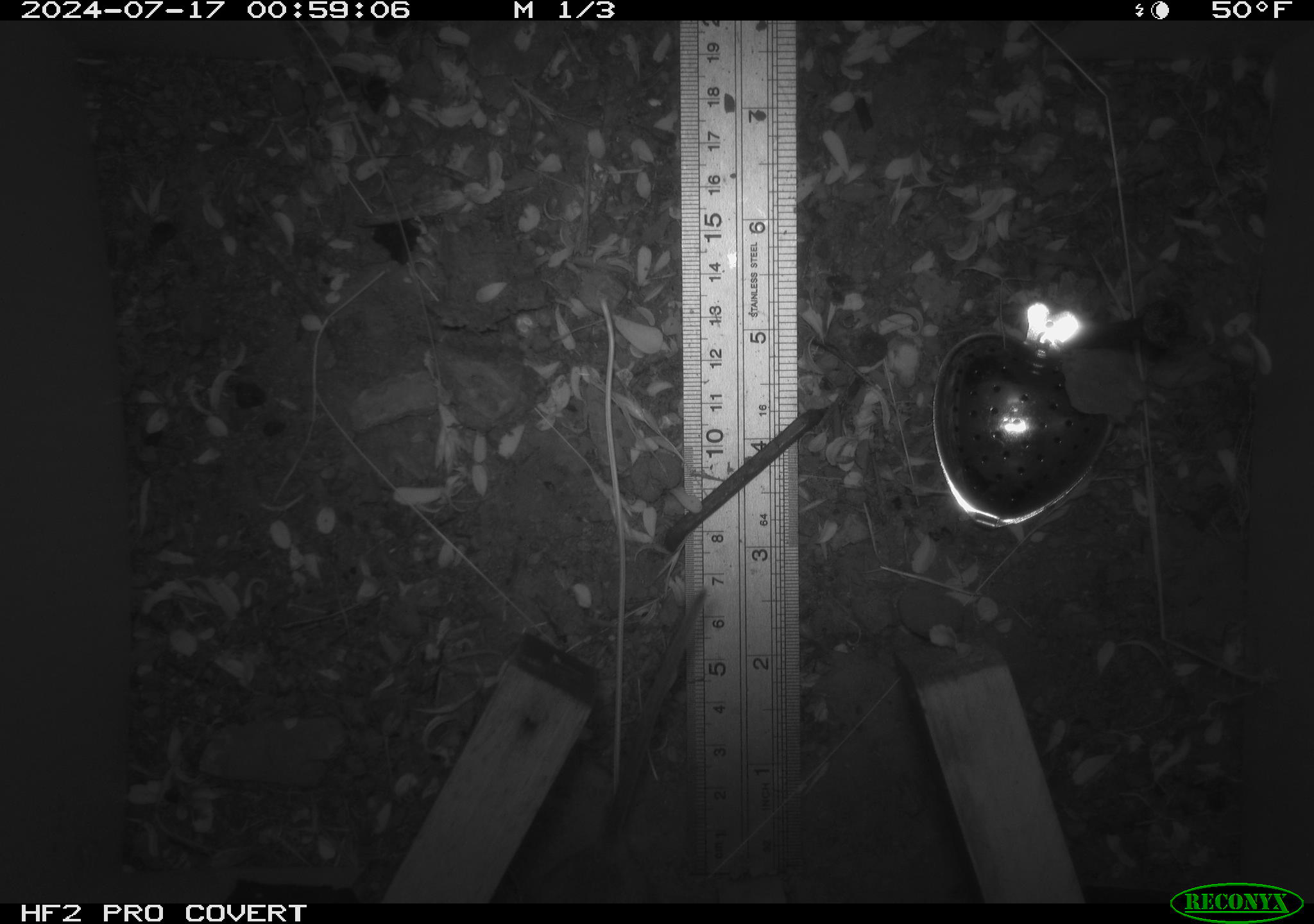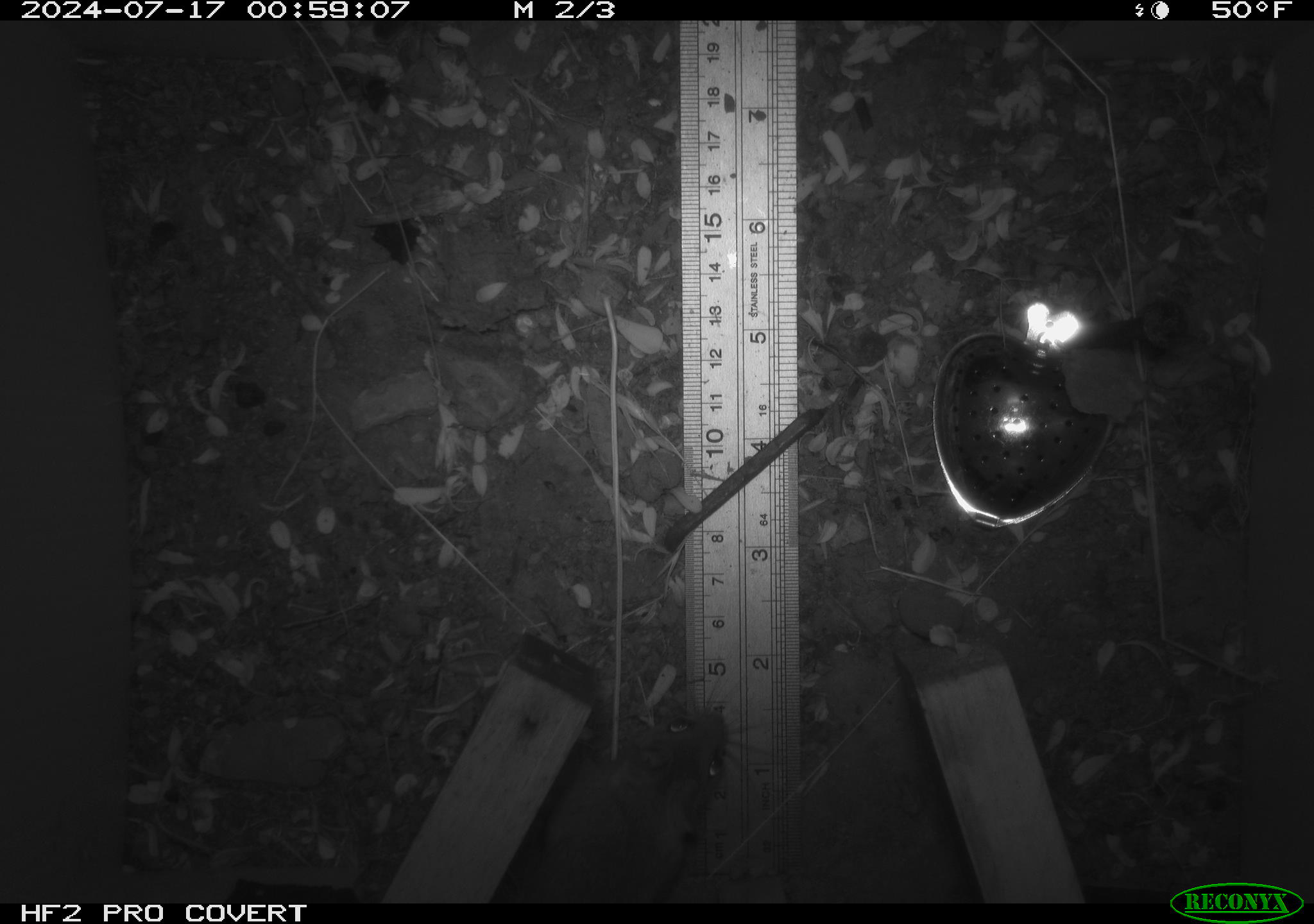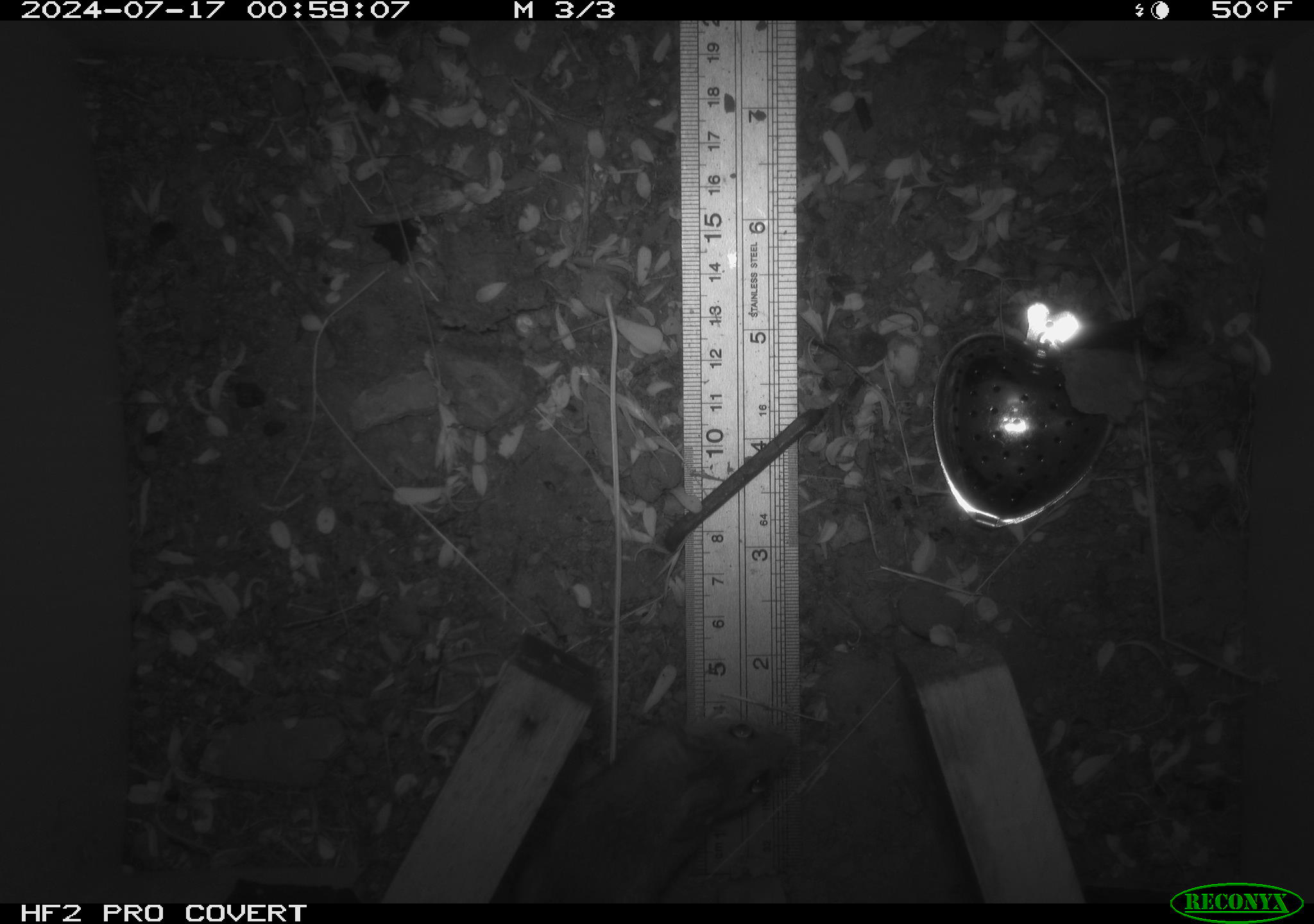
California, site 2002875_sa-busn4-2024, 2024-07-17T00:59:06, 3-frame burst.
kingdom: Animalia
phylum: Chordata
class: Mammalia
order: Rodentia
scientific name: Rodentia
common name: rodent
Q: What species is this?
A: Rodent (Rodentia).